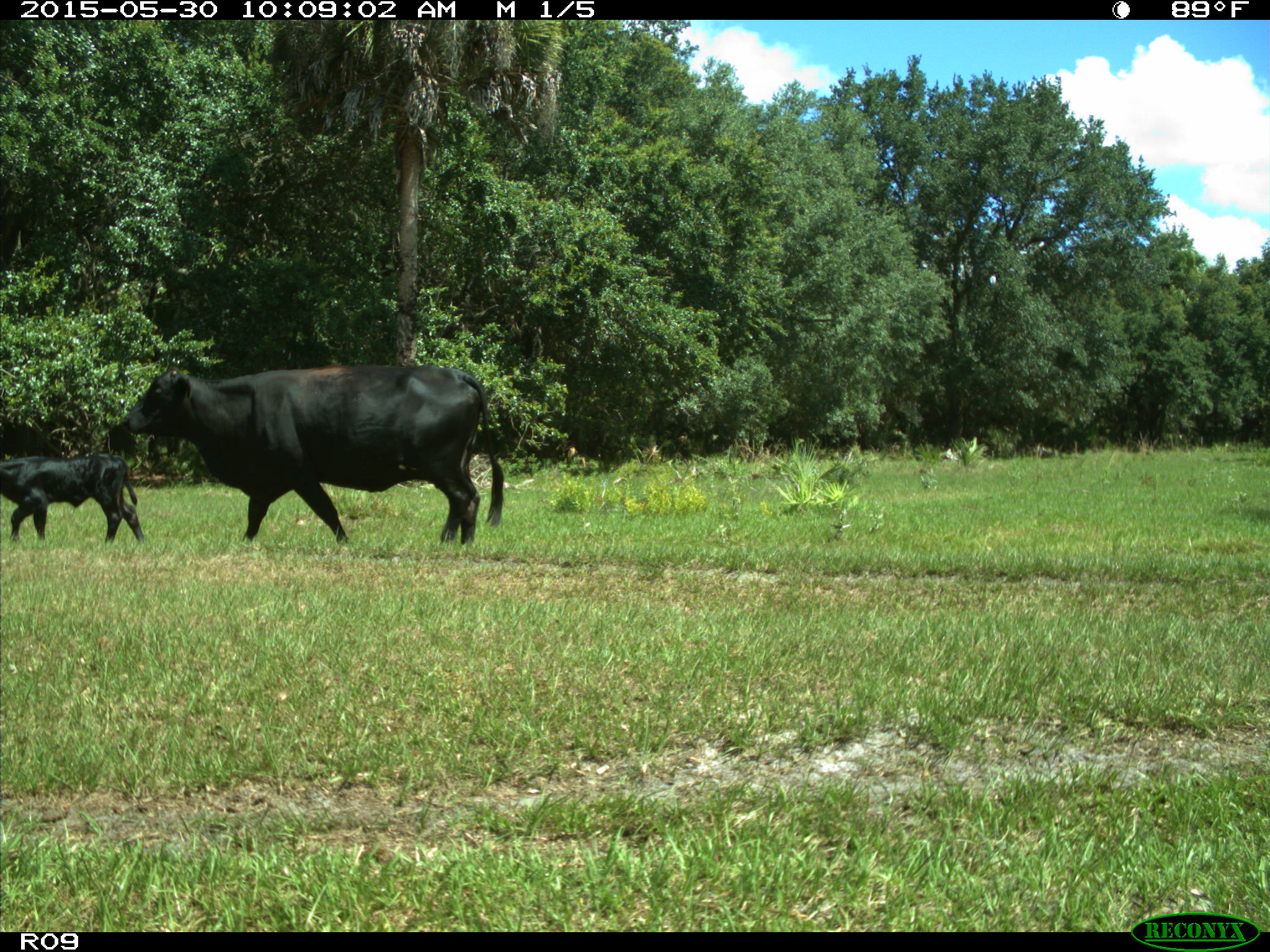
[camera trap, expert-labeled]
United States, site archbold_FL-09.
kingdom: Animalia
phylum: Chordata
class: Mammalia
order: Artiodactyla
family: Bovidae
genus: Bos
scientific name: Bos taurus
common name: domestic cow